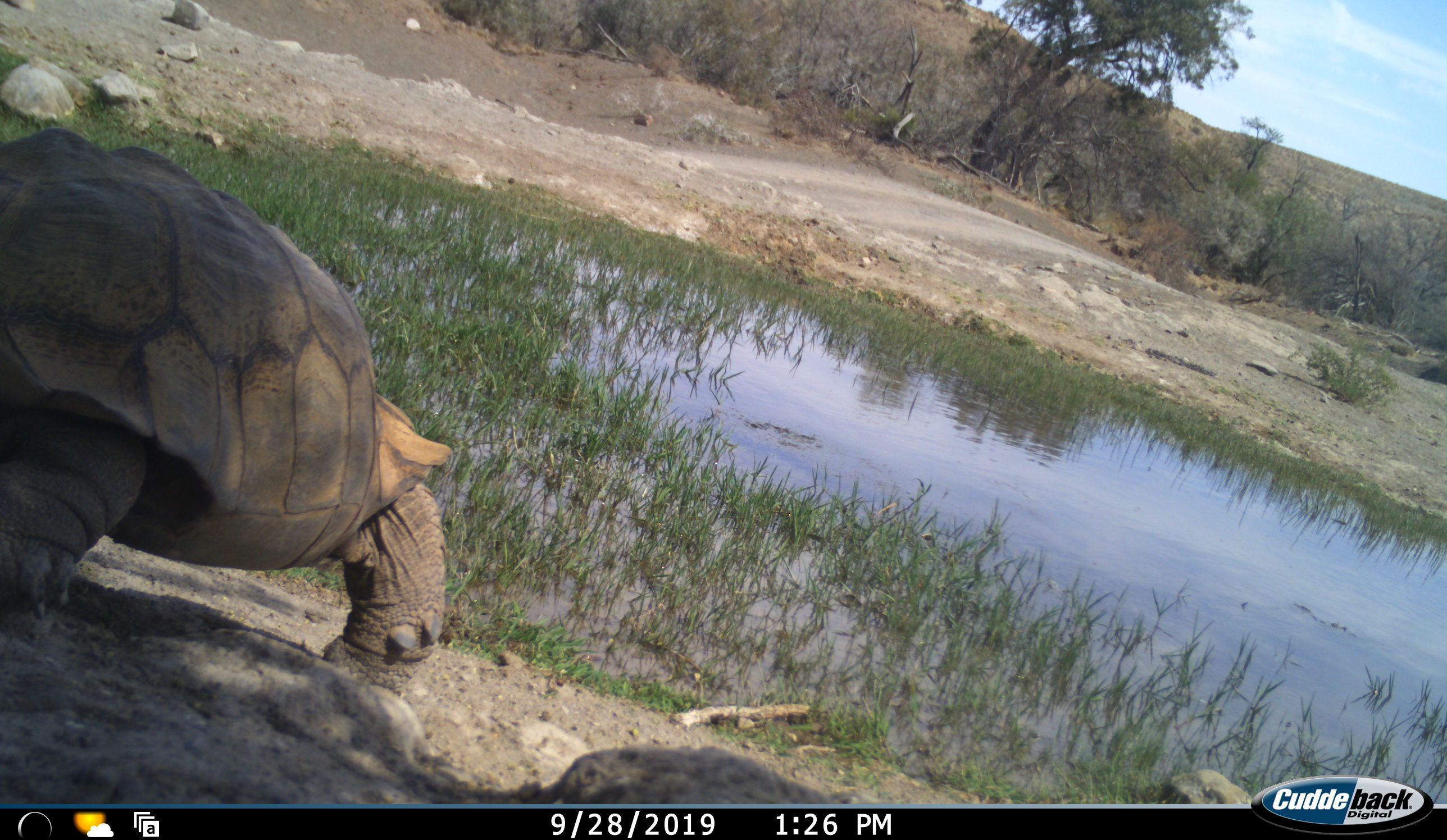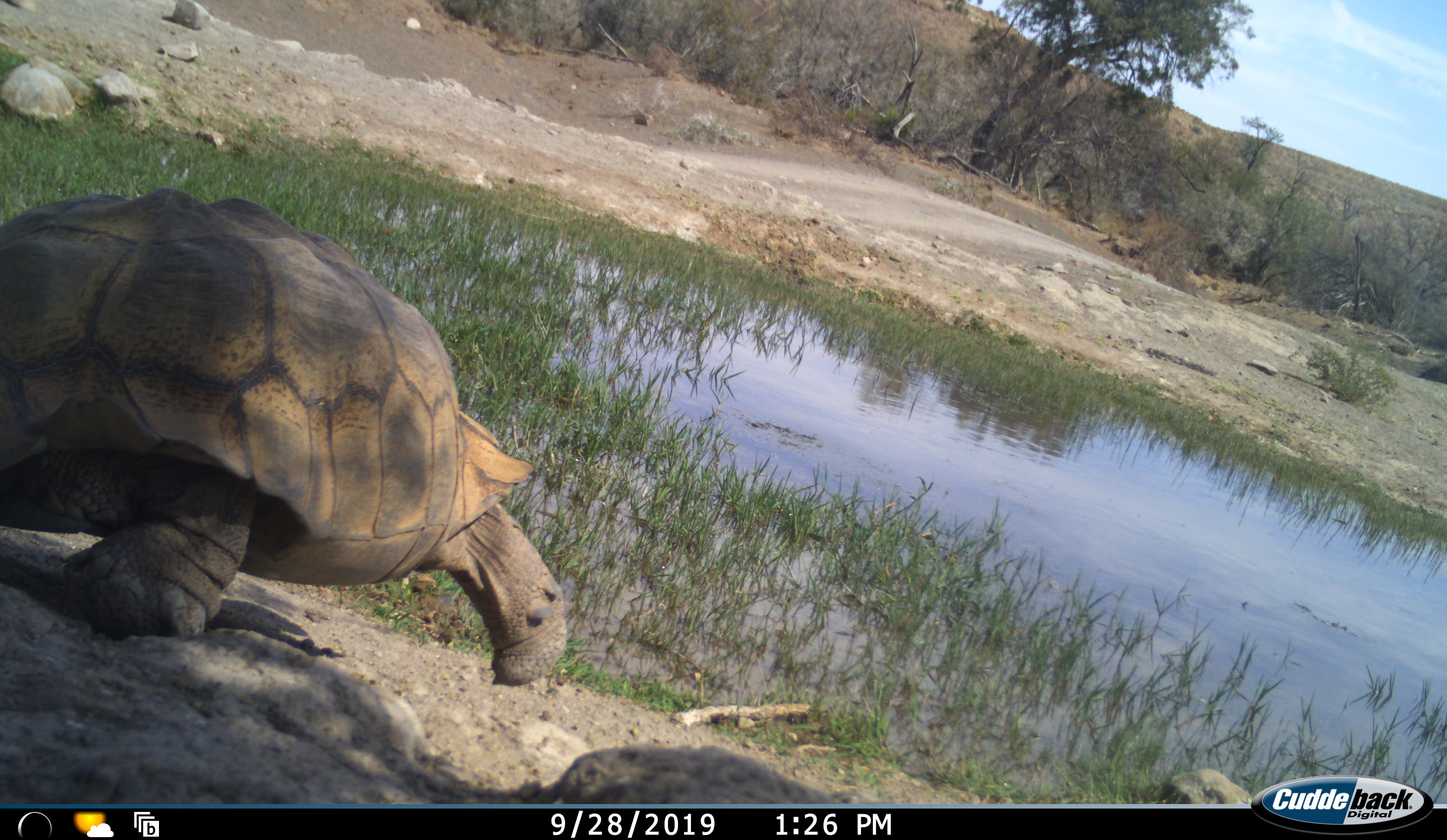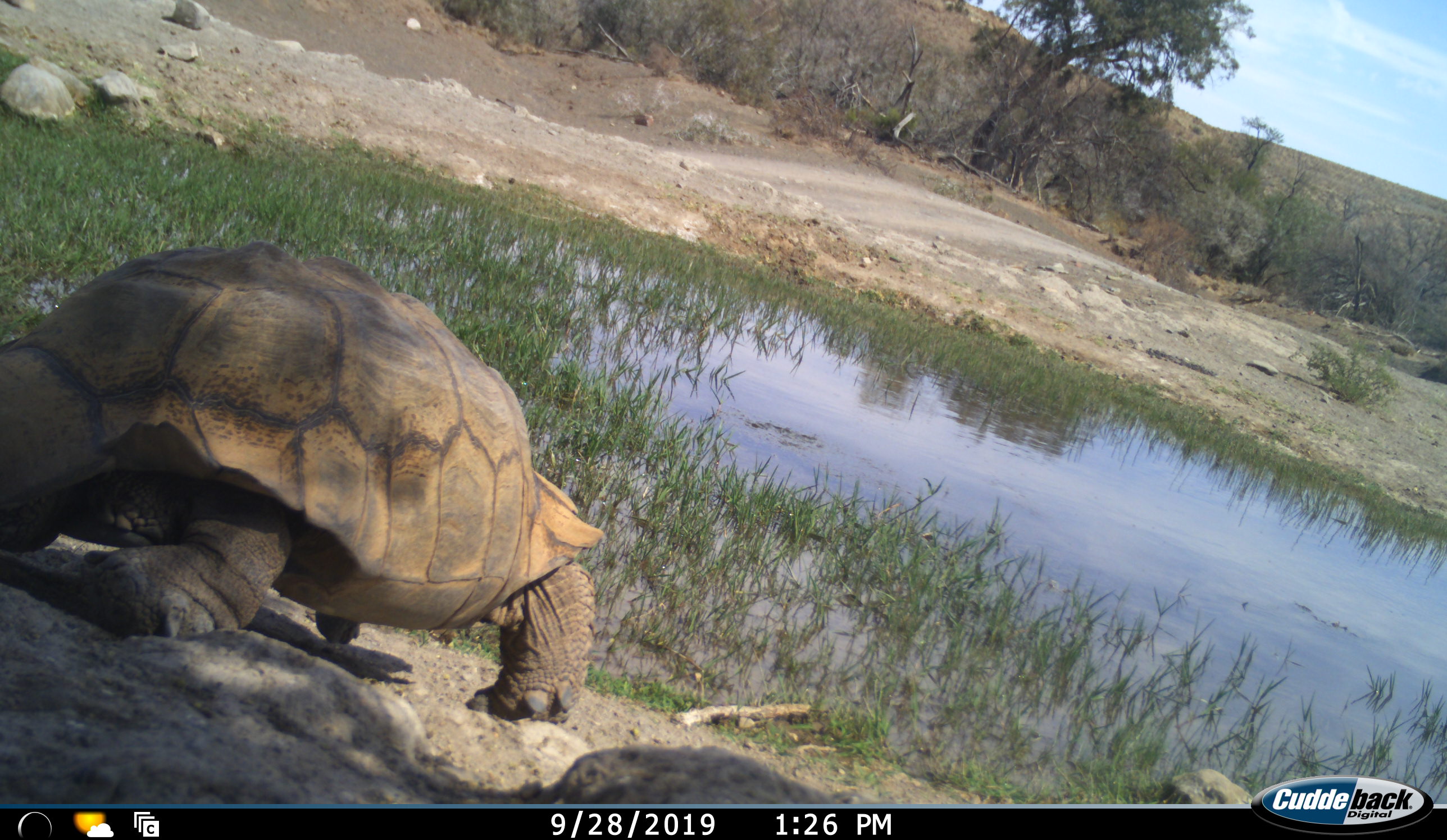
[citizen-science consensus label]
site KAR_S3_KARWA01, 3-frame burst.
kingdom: Animalia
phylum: Chordata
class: Reptilia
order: Testudines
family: Testudinidae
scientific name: Testudinidae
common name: tortoise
Tortoise (Testudinidae), count 1. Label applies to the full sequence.